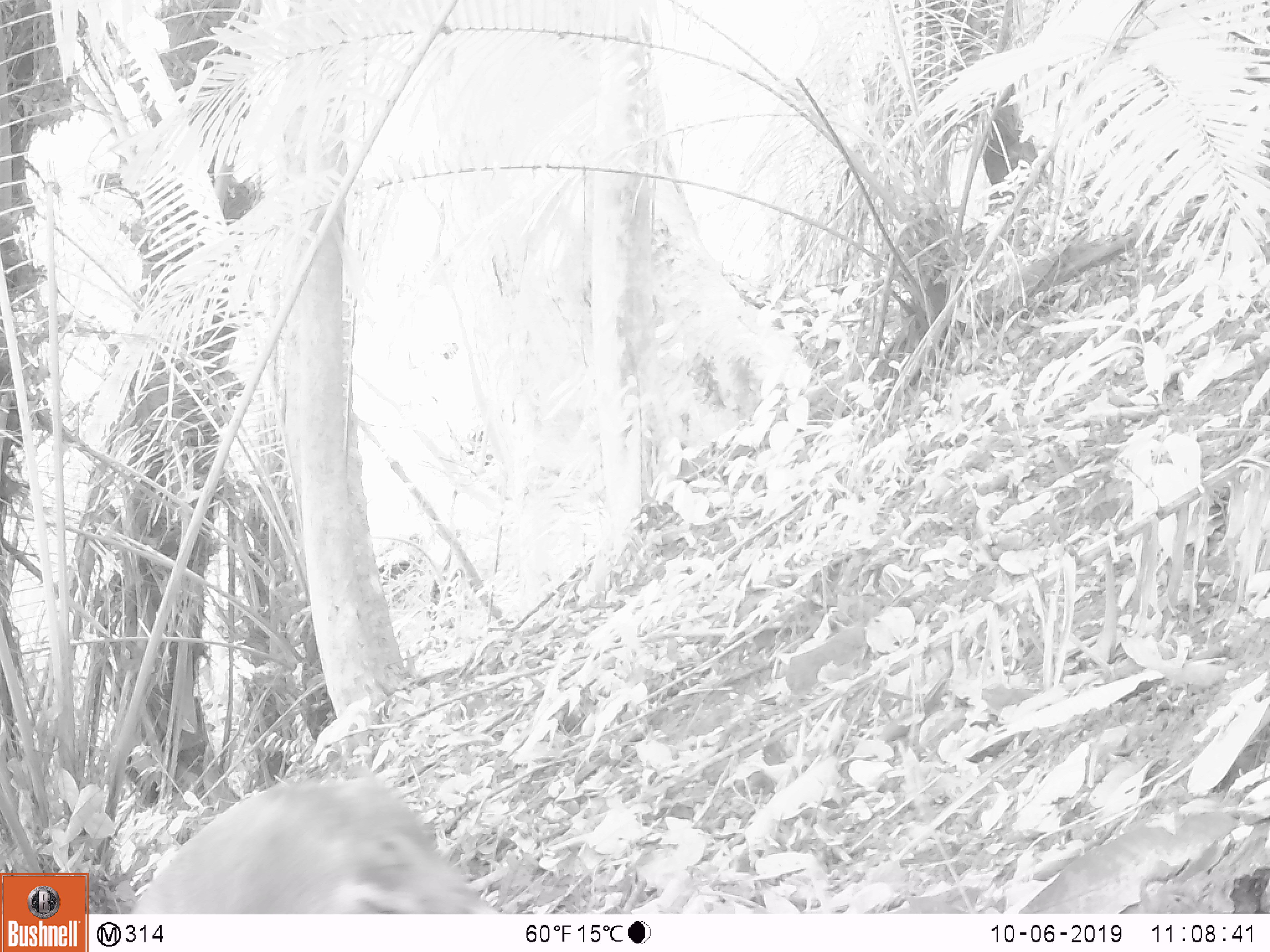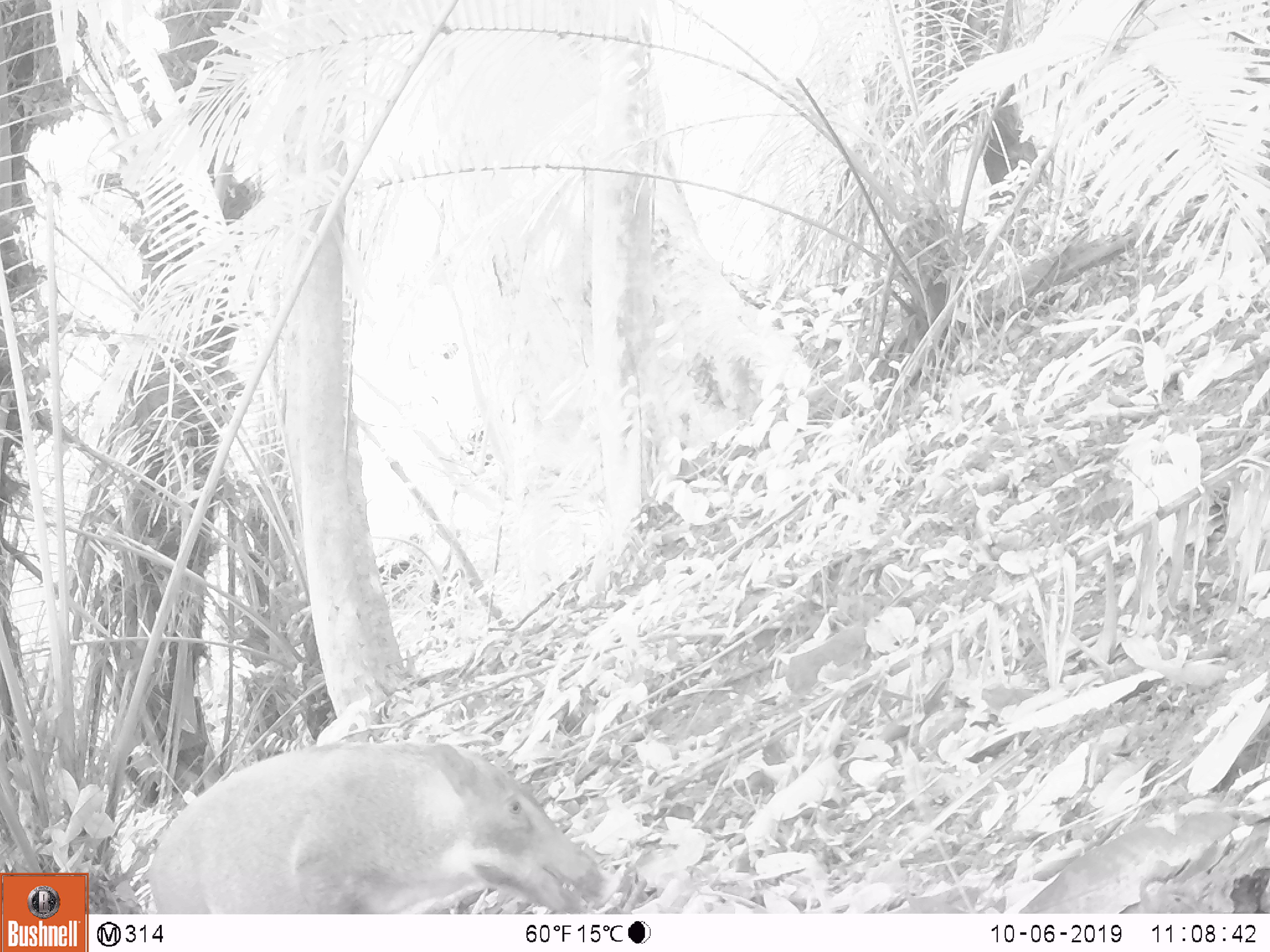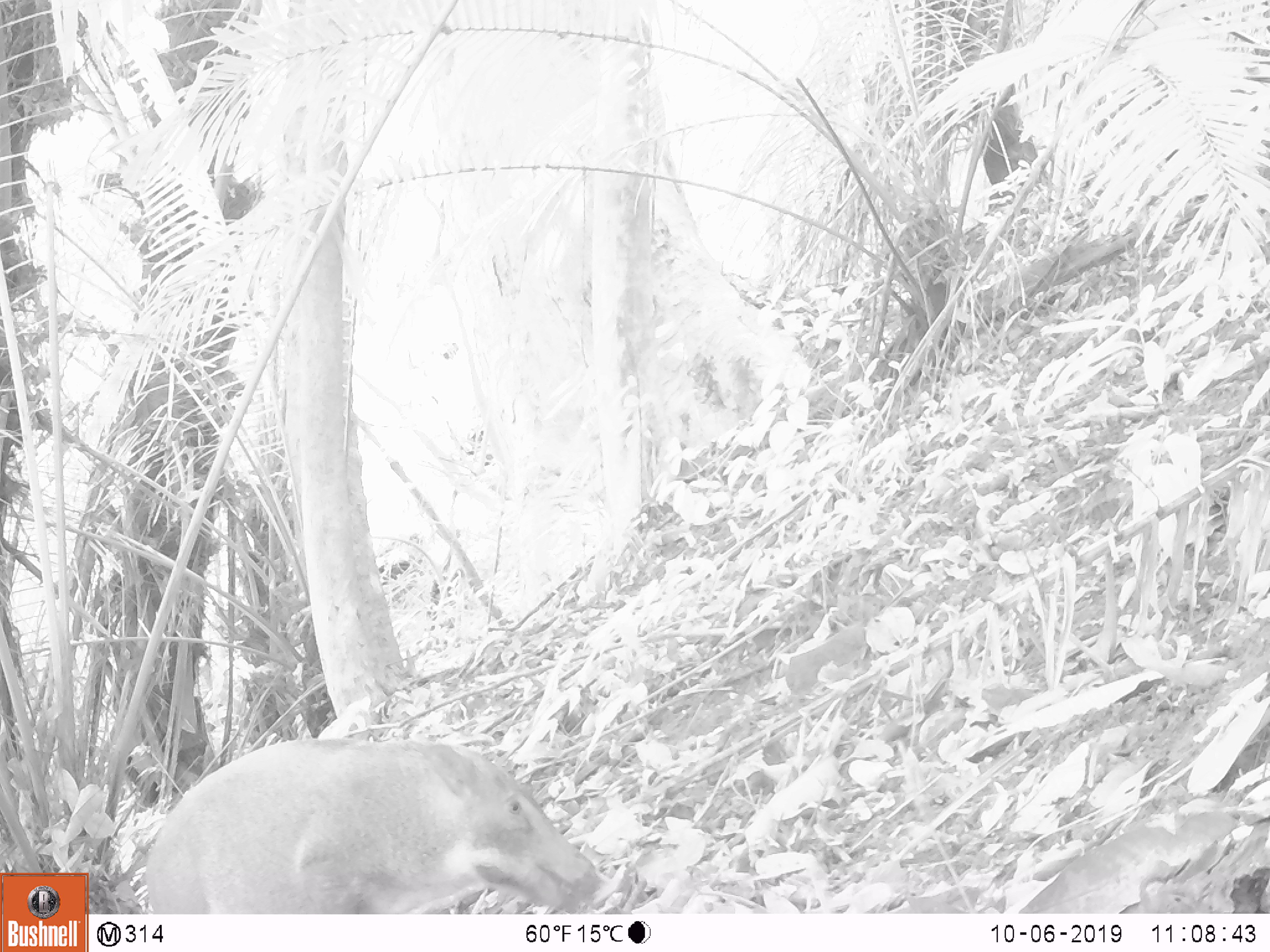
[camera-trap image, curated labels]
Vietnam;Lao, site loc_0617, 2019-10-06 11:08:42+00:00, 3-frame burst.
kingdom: Animalia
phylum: Chordata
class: Mammalia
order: Artiodactyla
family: Suidae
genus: Sus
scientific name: Sus scrofa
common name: eurasian wild pig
Eurasian wild pig (Sus scrofa). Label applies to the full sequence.